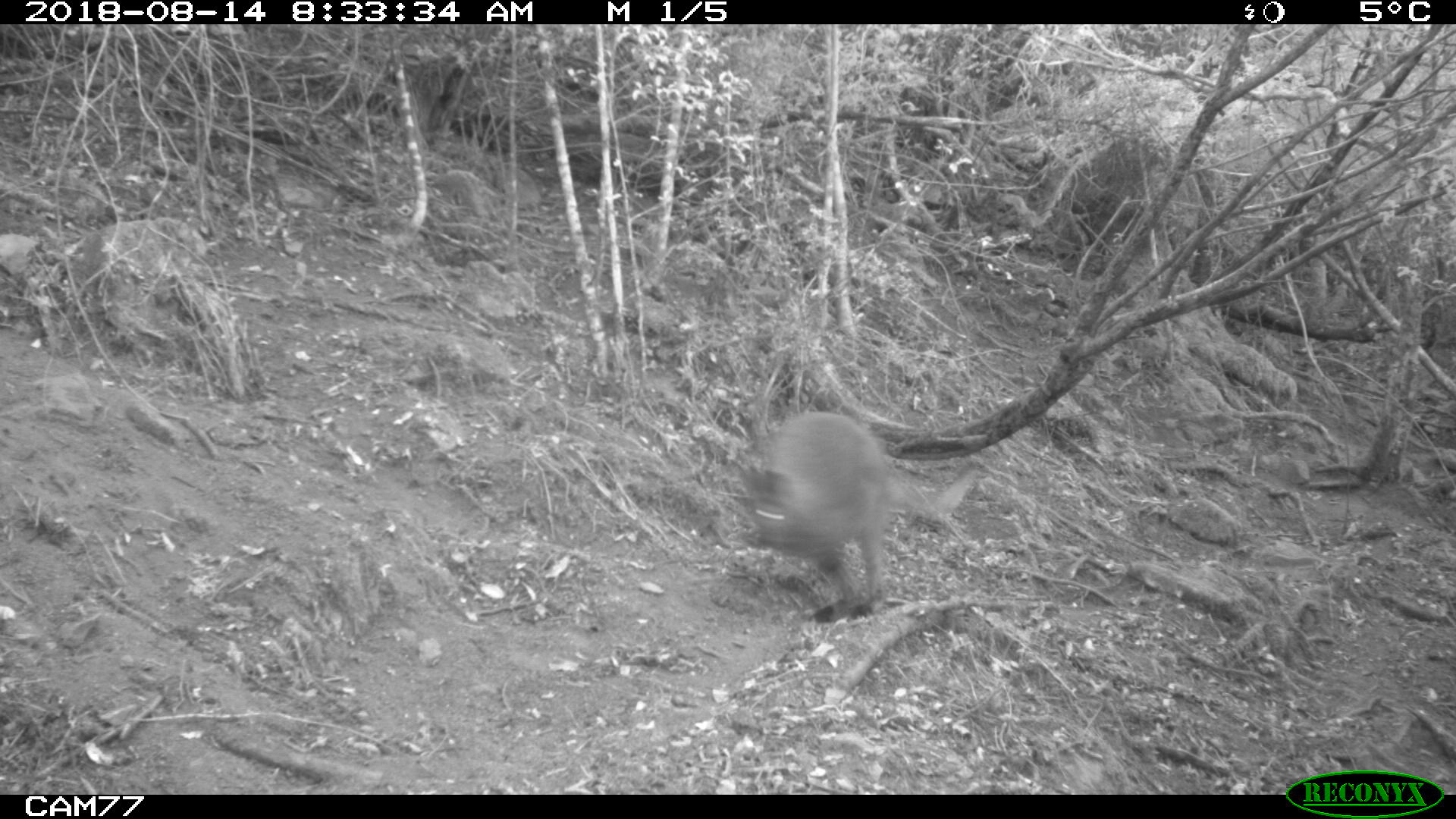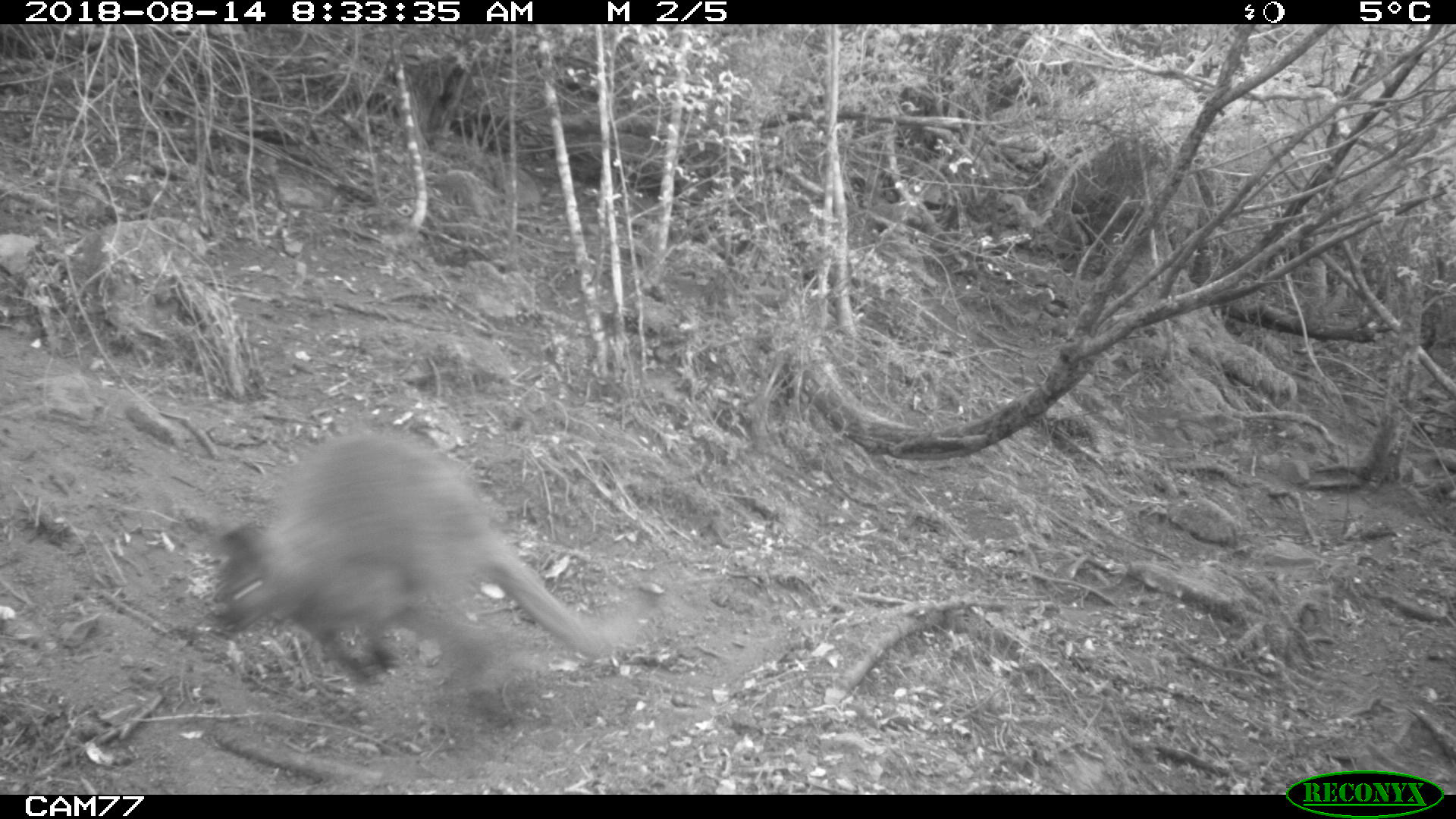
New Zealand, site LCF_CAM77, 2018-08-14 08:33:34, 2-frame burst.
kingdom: Animalia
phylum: Chordata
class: Mammalia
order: Diprotodontia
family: Macropodidae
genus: Notamacropus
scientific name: Notamacropus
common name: wallaby